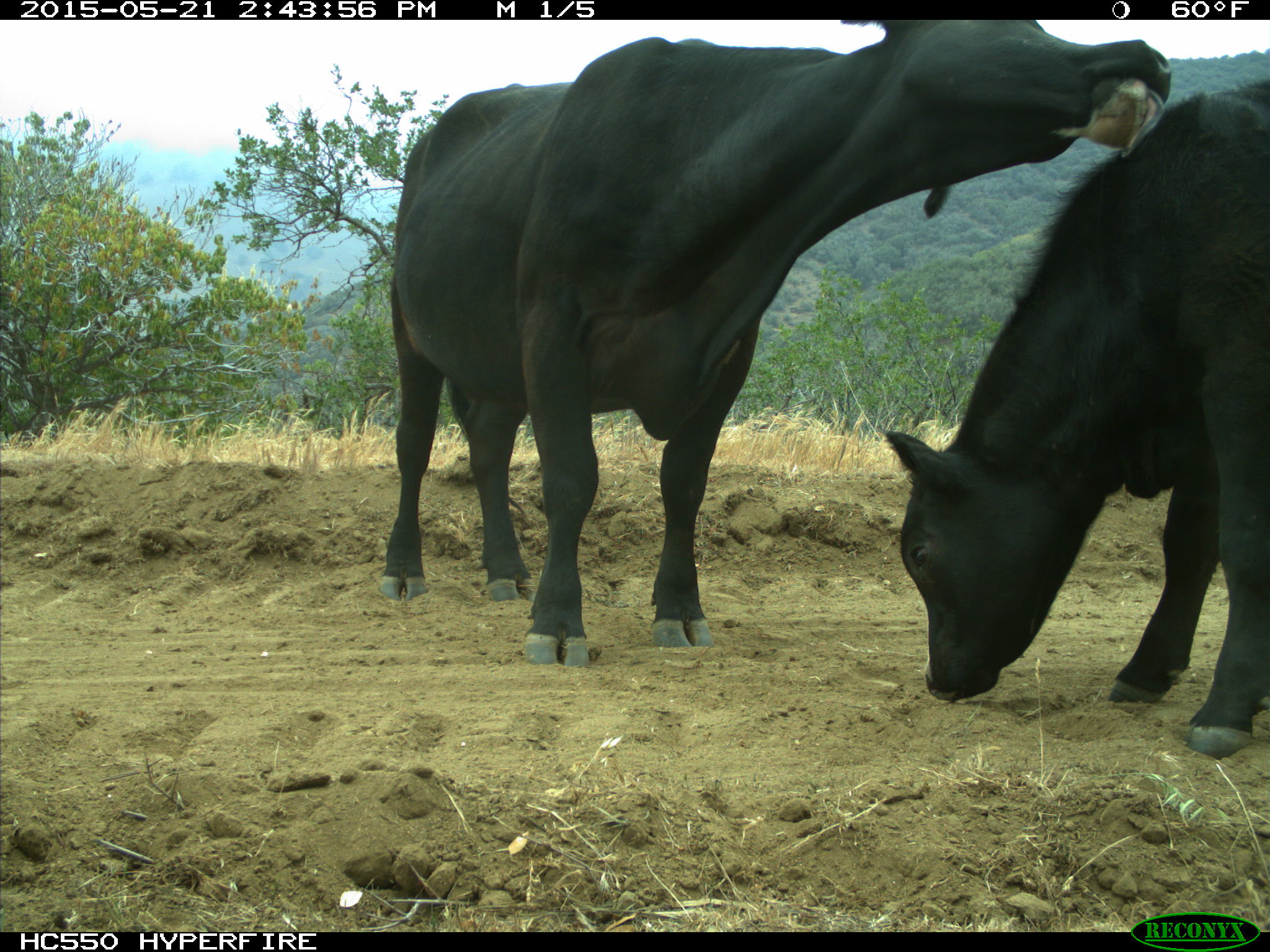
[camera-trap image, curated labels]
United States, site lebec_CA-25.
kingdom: Animalia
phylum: Chordata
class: Mammalia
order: Artiodactyla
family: Bovidae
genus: Bos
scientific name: Bos taurus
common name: domestic cow